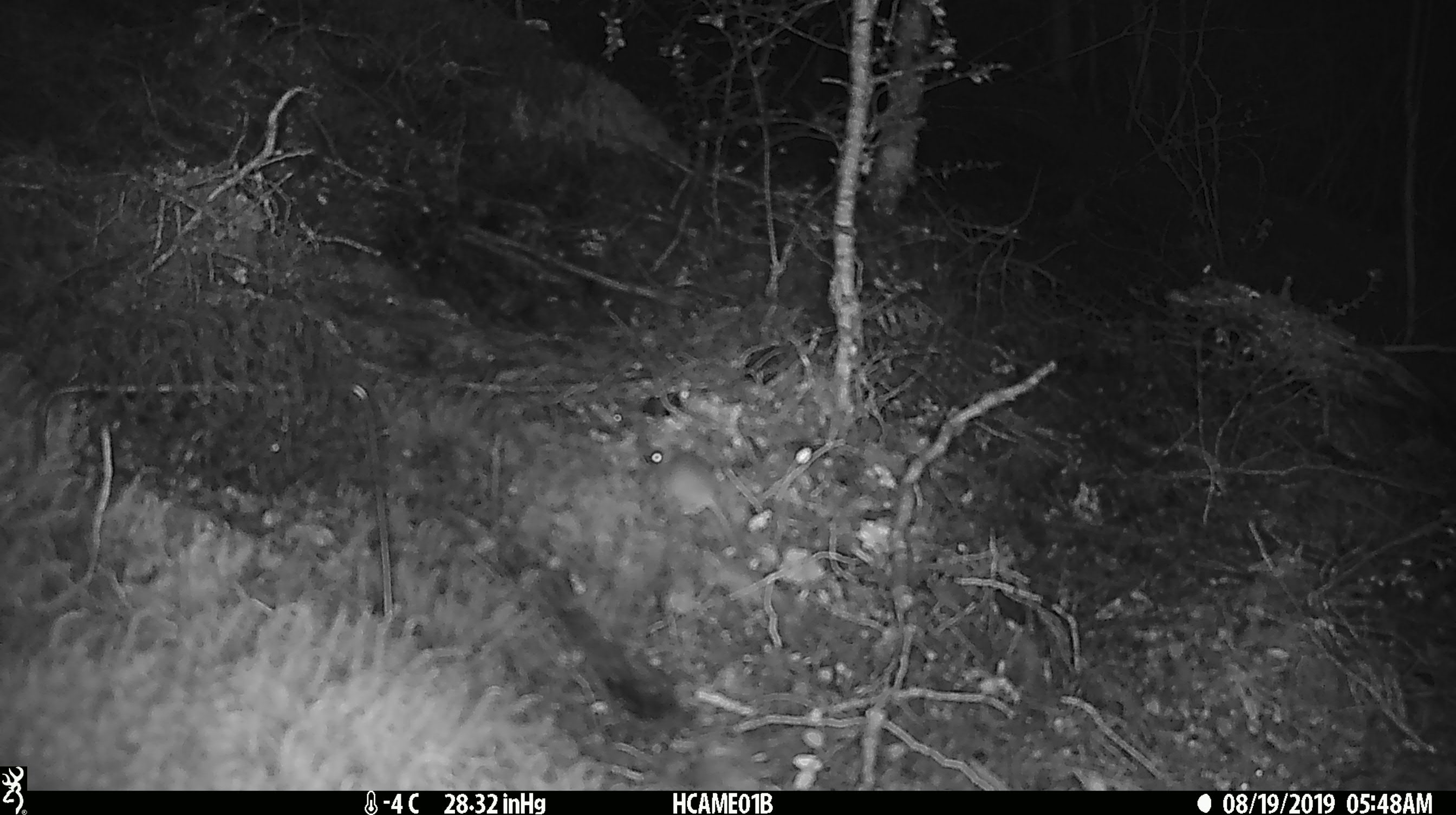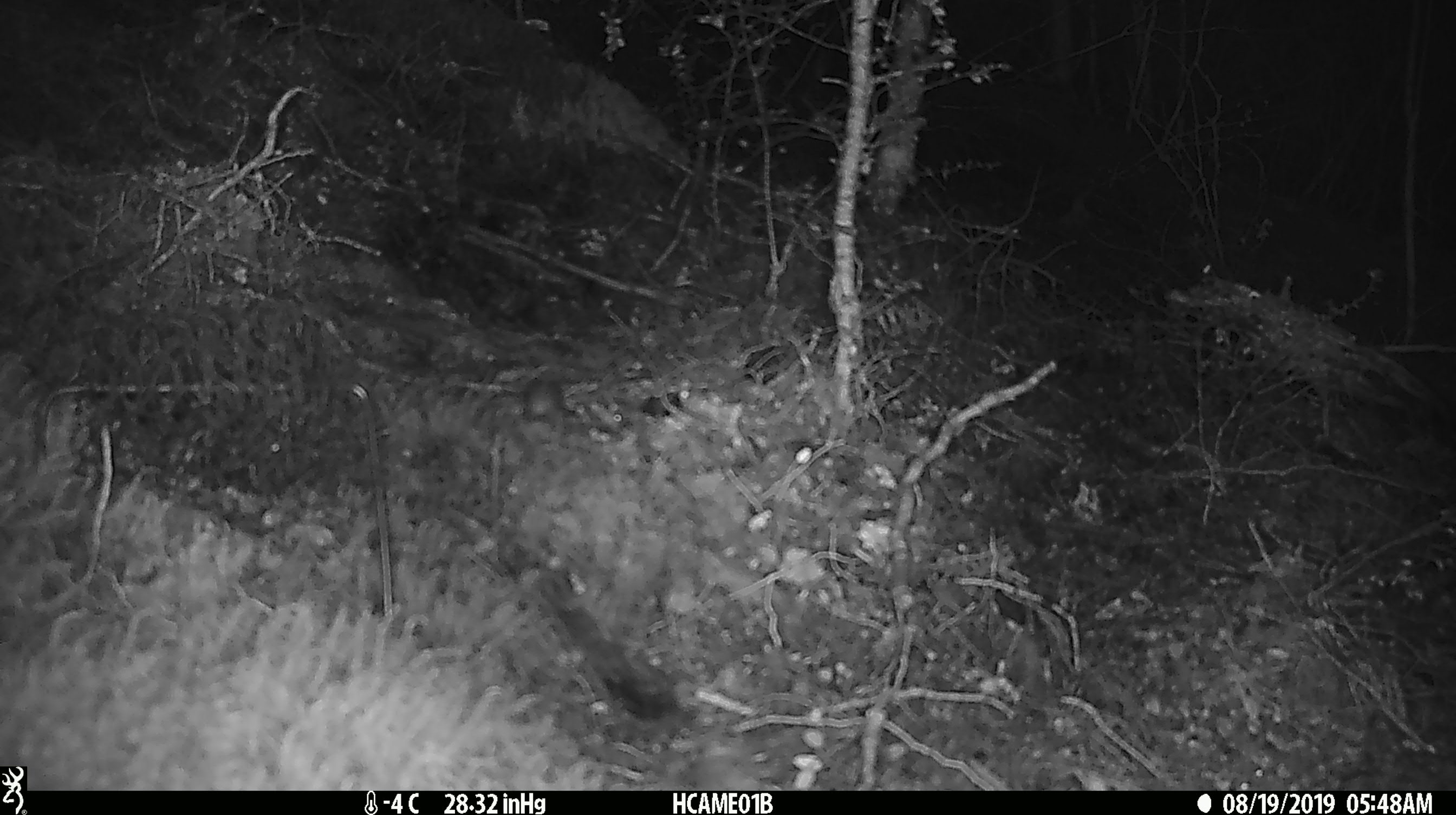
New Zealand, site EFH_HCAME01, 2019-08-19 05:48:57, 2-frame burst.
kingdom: Animalia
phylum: Chordata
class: Mammalia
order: Rodentia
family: Muridae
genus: Mus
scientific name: Mus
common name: mouse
Mouse (Mus).